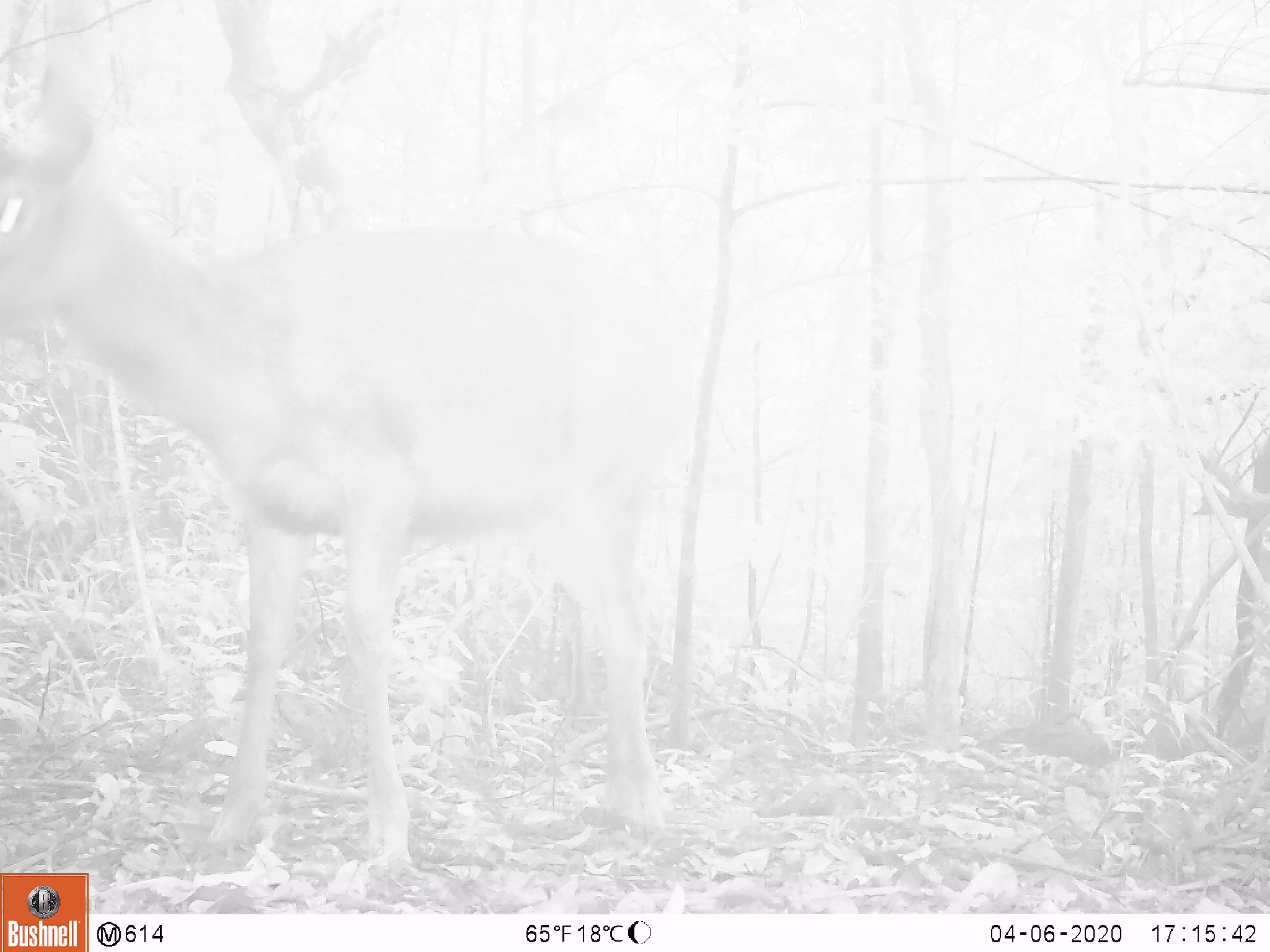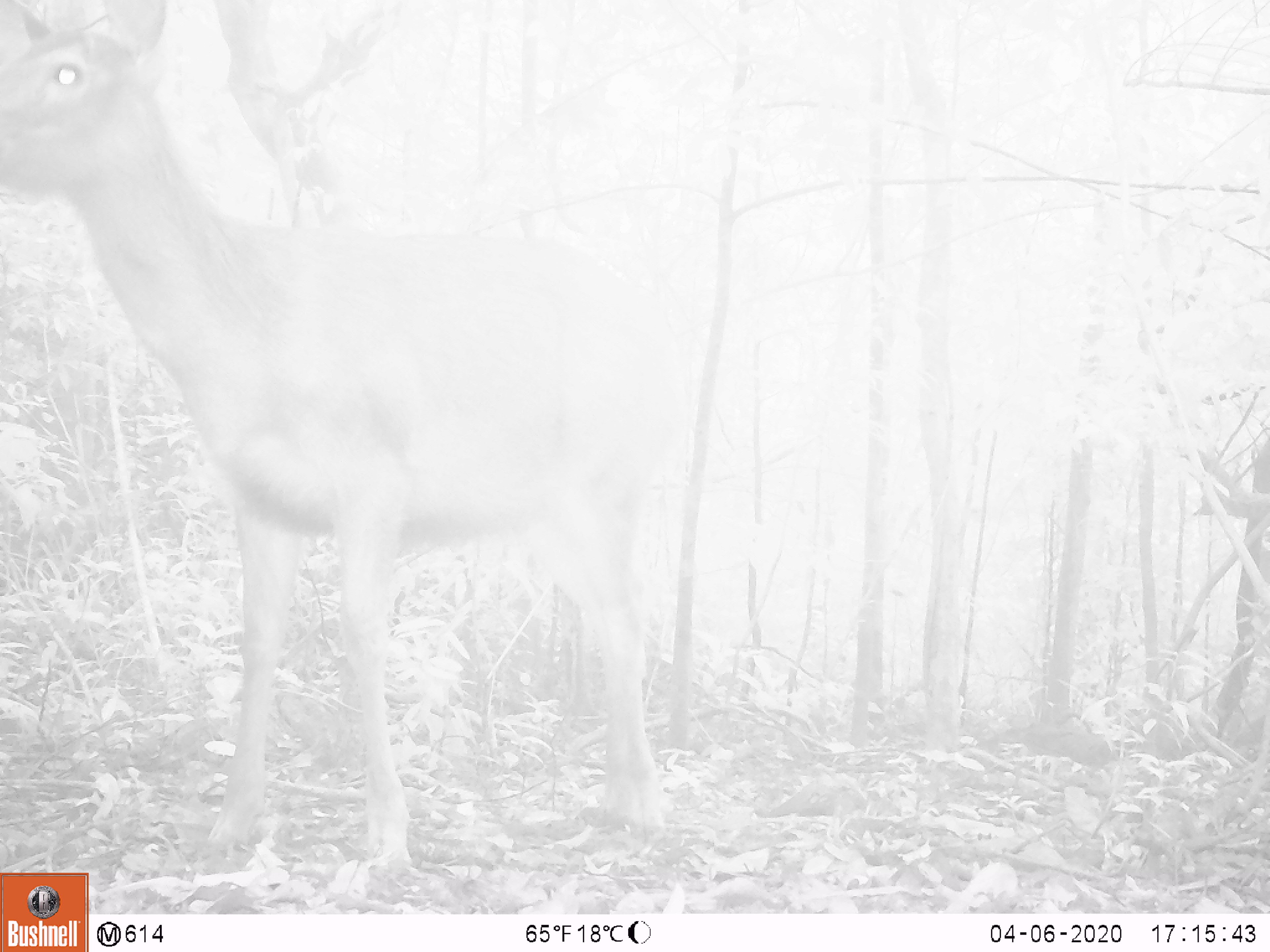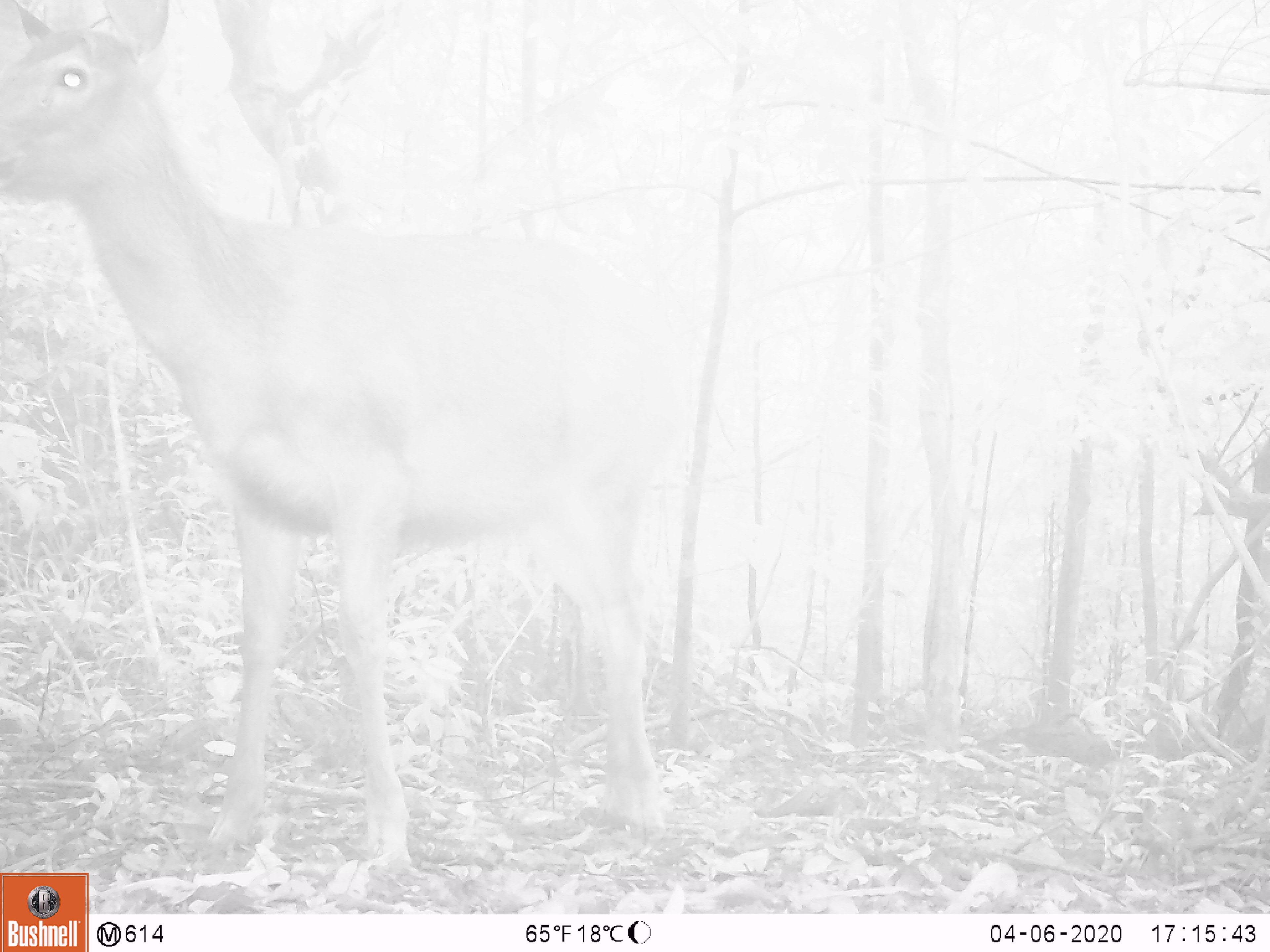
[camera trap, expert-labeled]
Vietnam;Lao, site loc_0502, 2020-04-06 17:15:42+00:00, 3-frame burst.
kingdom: Animalia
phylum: Chordata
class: Mammalia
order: Artiodactyla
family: Cervidae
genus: Rusa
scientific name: Rusa unicolor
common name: sambar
Sambar (Rusa unicolor). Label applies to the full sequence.